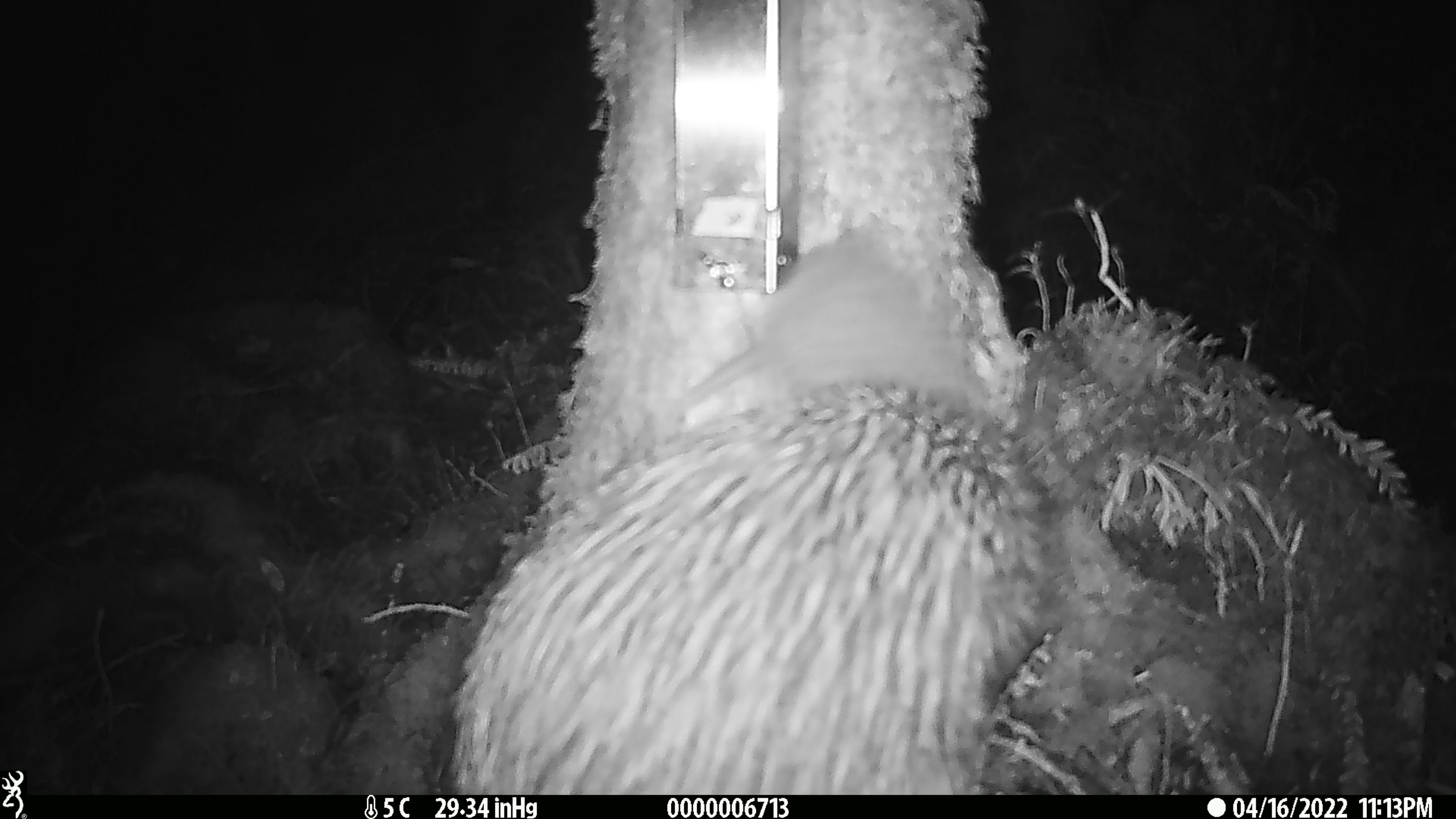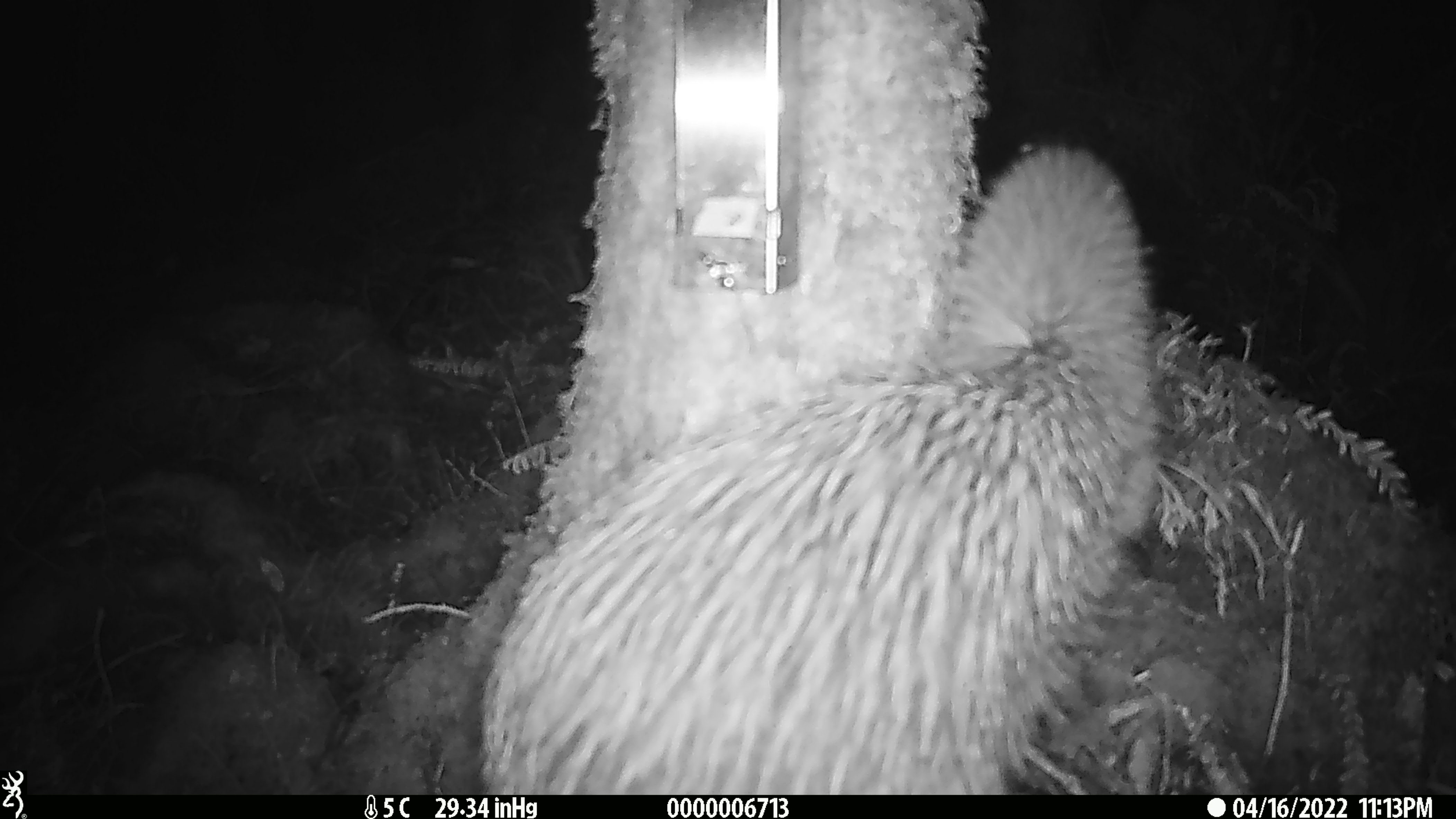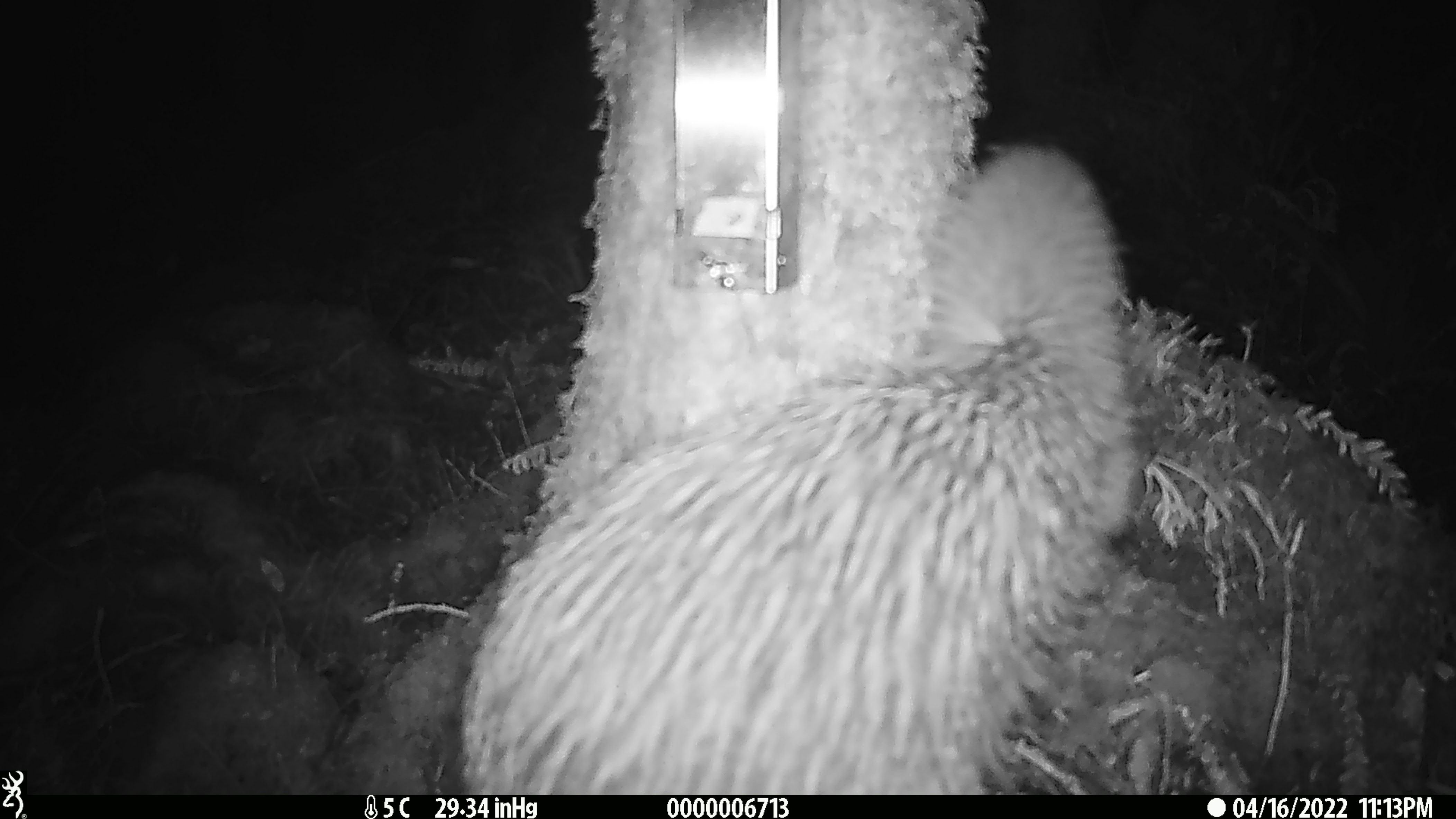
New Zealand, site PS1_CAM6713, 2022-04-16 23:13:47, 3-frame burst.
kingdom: Animalia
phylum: Chordata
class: Aves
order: Apterygiformes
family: Apterygidae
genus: Apteryx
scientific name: Apteryx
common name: kiwi